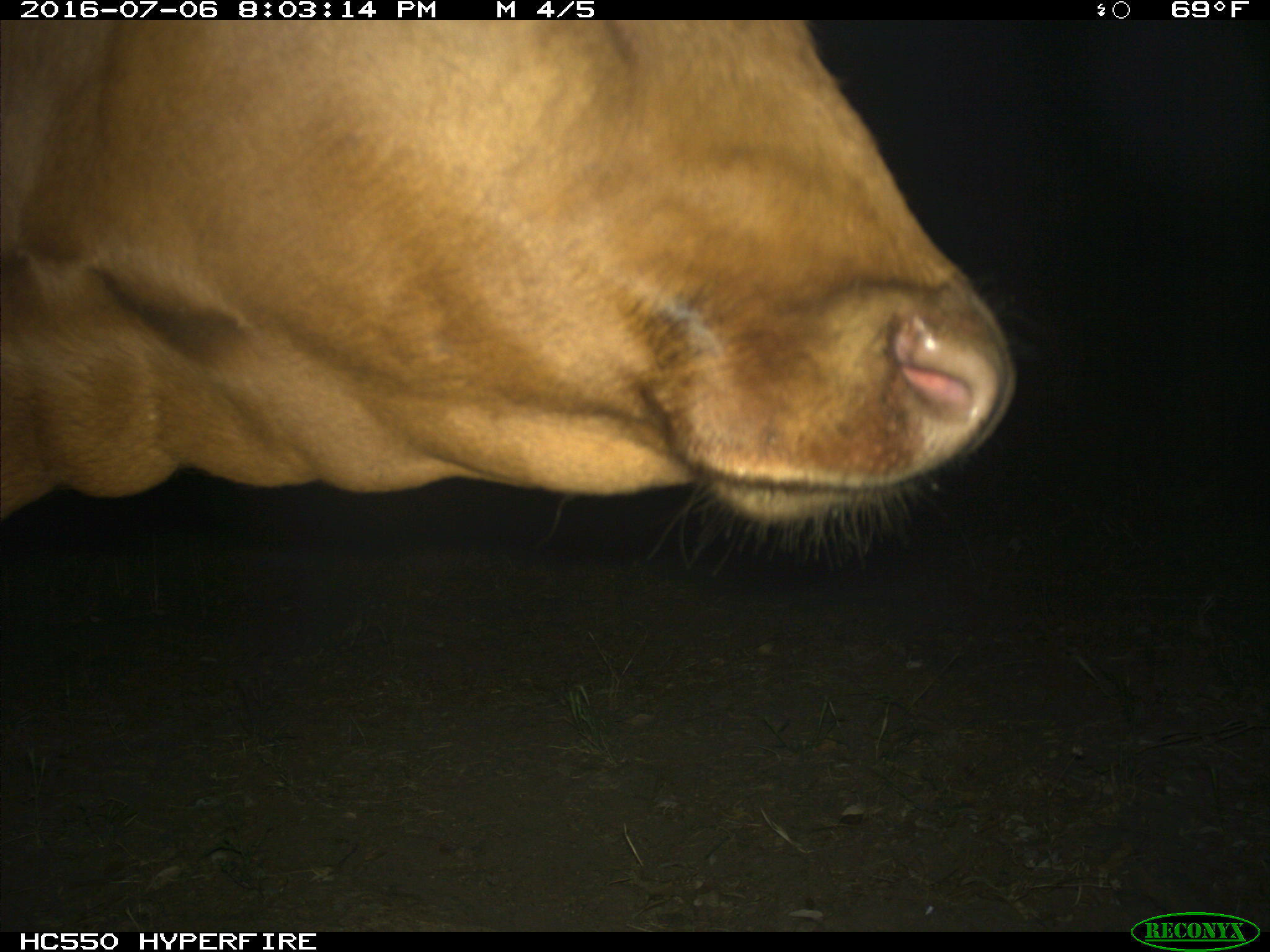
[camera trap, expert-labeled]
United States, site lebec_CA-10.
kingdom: Animalia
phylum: Chordata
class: Mammalia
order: Artiodactyla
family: Bovidae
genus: Bos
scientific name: Bos taurus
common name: domestic cow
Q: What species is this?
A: Bos taurus (domestic cow).